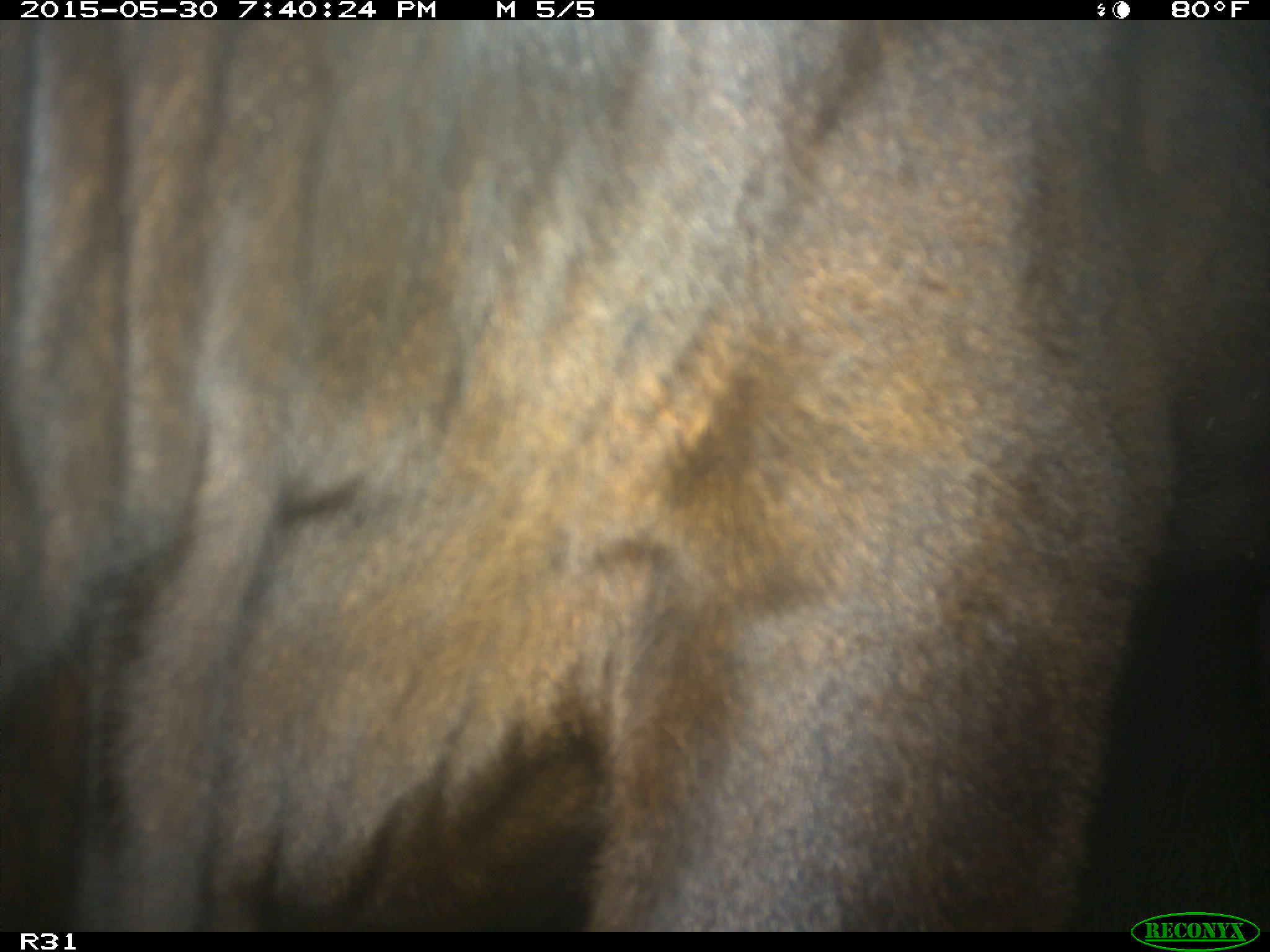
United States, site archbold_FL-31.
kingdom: Animalia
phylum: Chordata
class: Mammalia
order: Artiodactyla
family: Bovidae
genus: Bos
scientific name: Bos taurus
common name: domestic cow